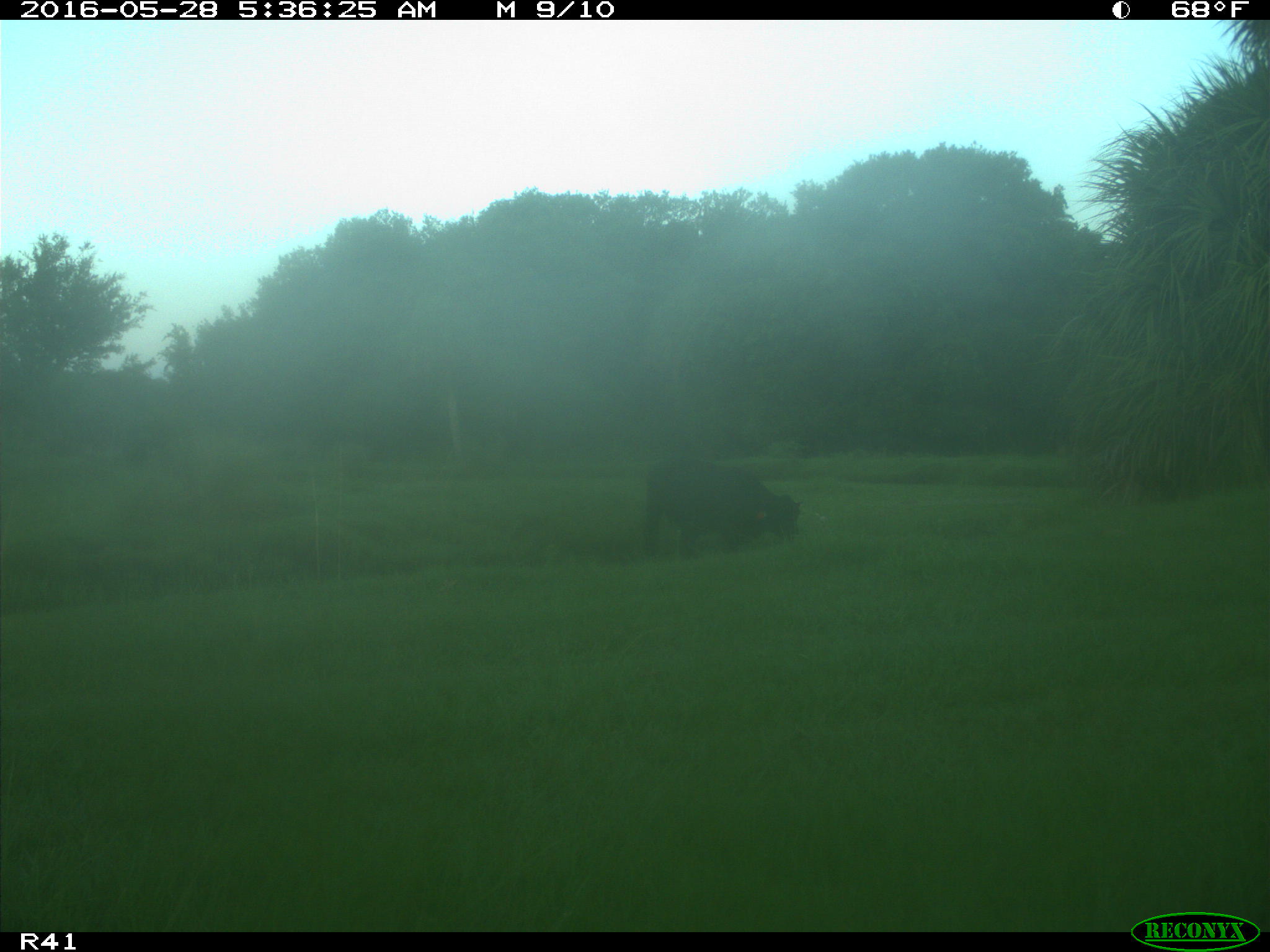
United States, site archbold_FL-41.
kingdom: Animalia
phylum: Chordata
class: Mammalia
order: Artiodactyla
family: Bovidae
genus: Bos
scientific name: Bos taurus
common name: domestic cow